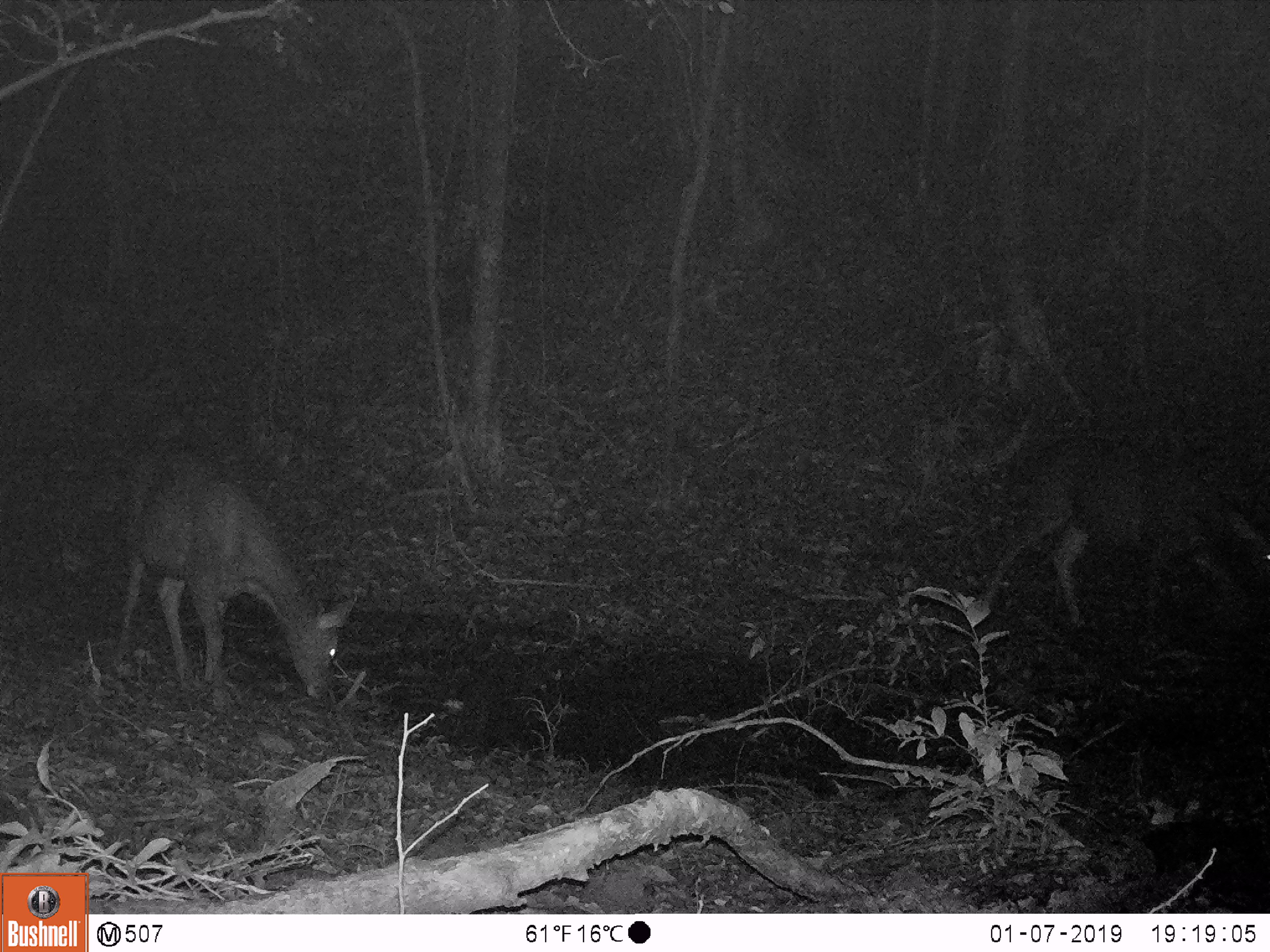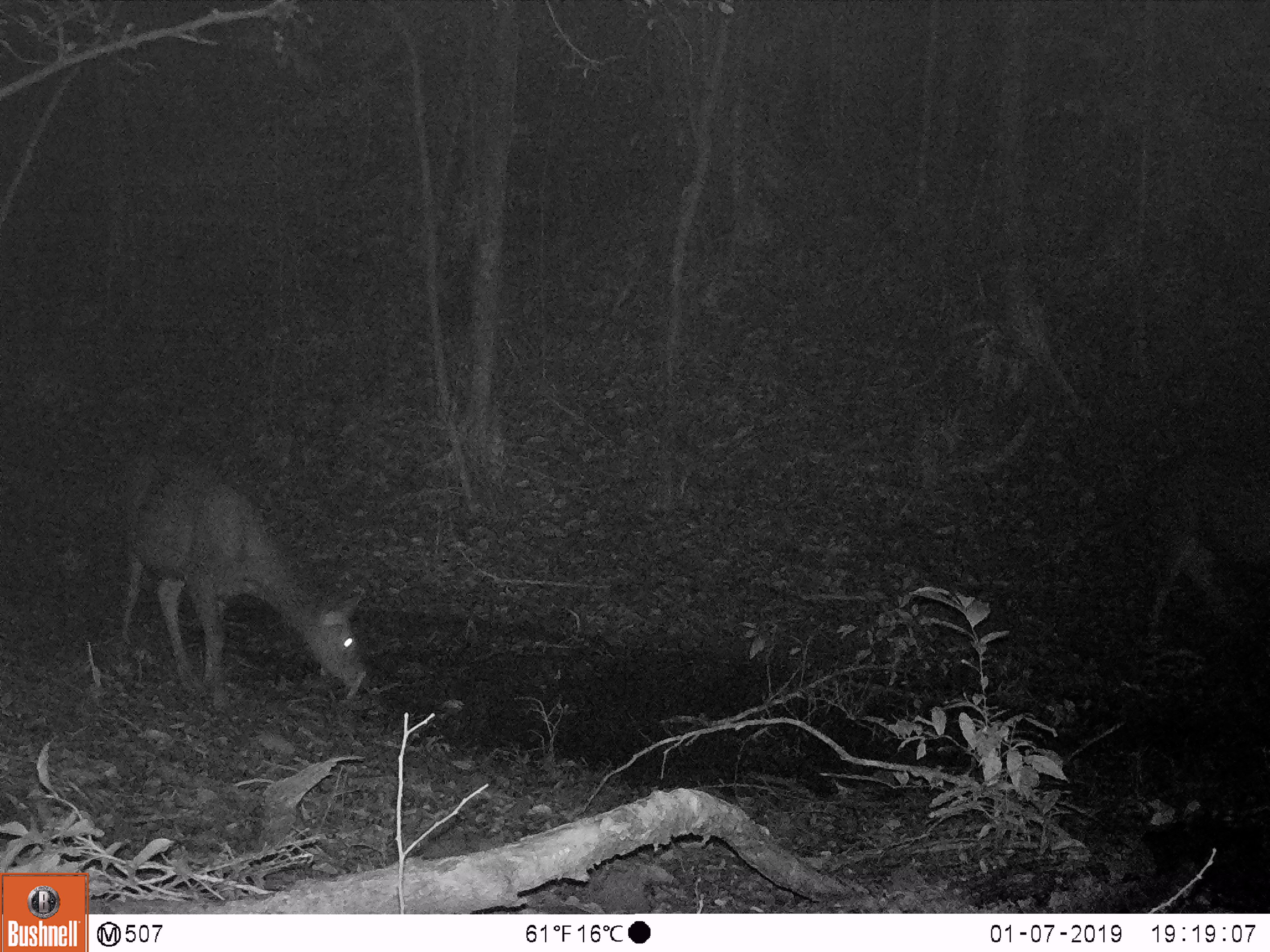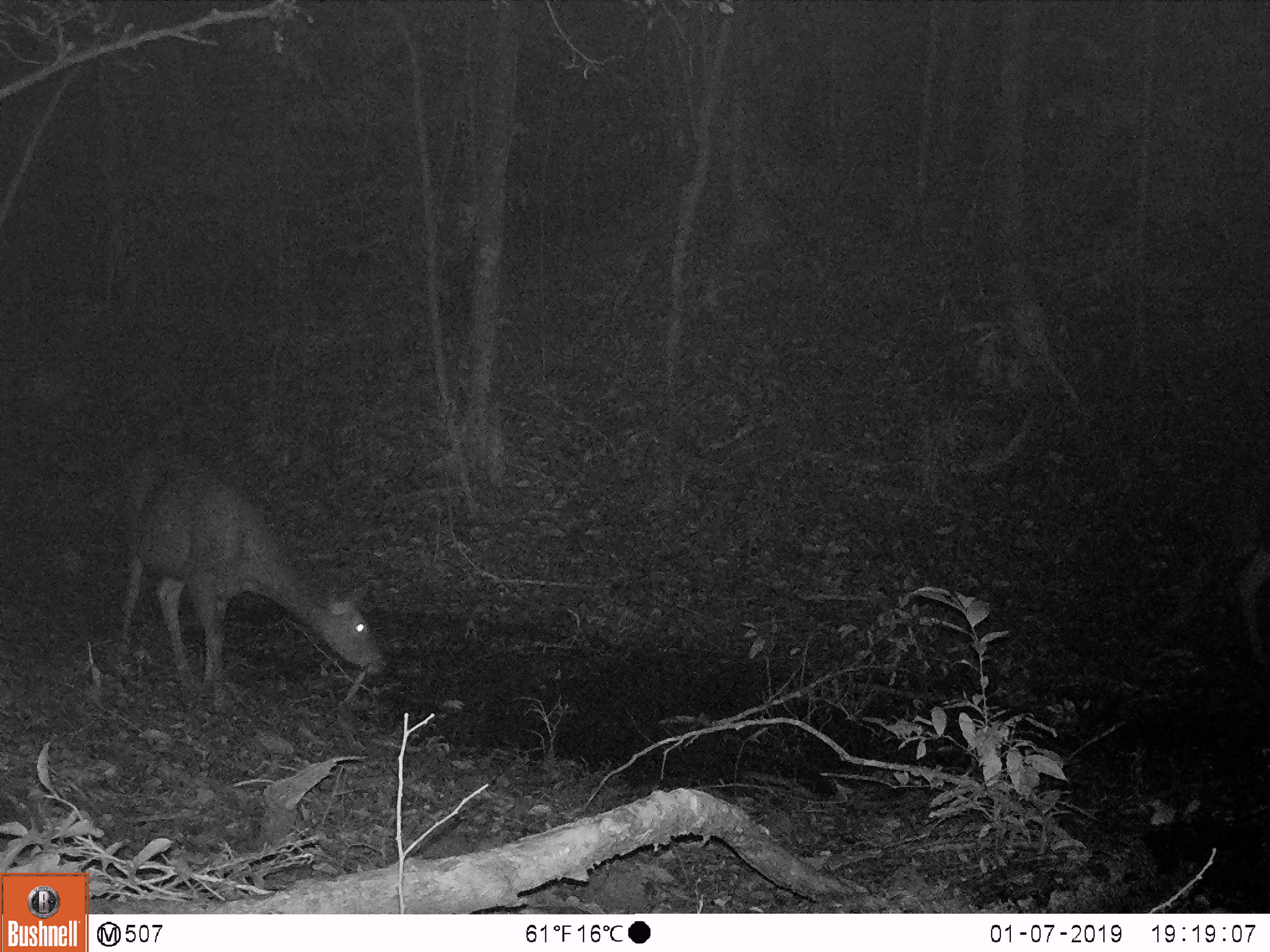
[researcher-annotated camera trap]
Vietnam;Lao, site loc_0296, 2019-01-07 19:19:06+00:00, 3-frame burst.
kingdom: Animalia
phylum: Chordata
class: Mammalia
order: Artiodactyla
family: Cervidae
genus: Rusa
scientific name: Rusa unicolor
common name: sambar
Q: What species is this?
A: Sambar (Rusa unicolor).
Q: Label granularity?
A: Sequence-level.